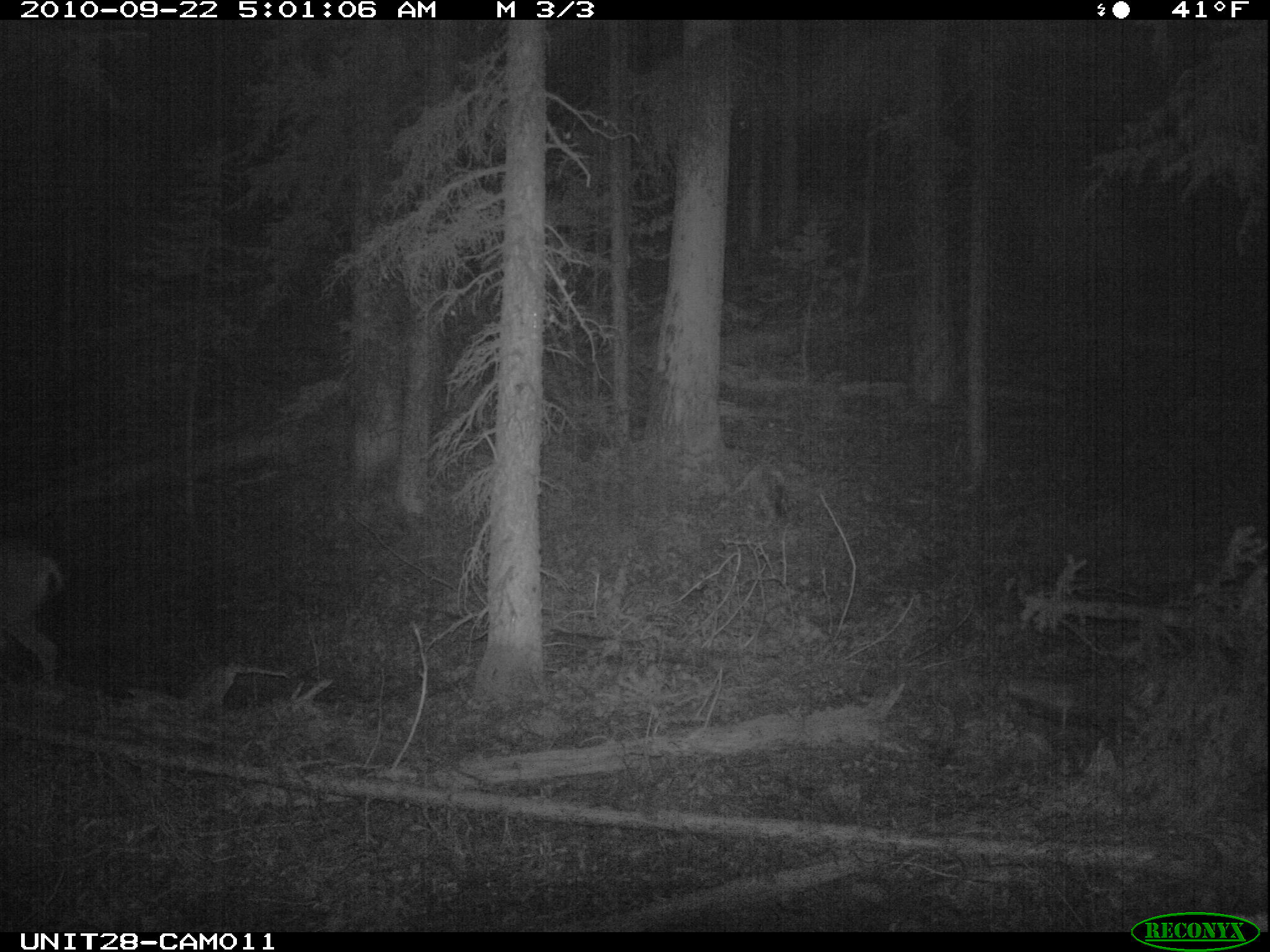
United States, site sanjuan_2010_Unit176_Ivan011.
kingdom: Animalia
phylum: Chordata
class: Mammalia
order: Artiodactyla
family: Cervidae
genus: Odocoileus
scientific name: Odocoileus hemionus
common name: mule deer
Odocoileus hemionus (mule deer).